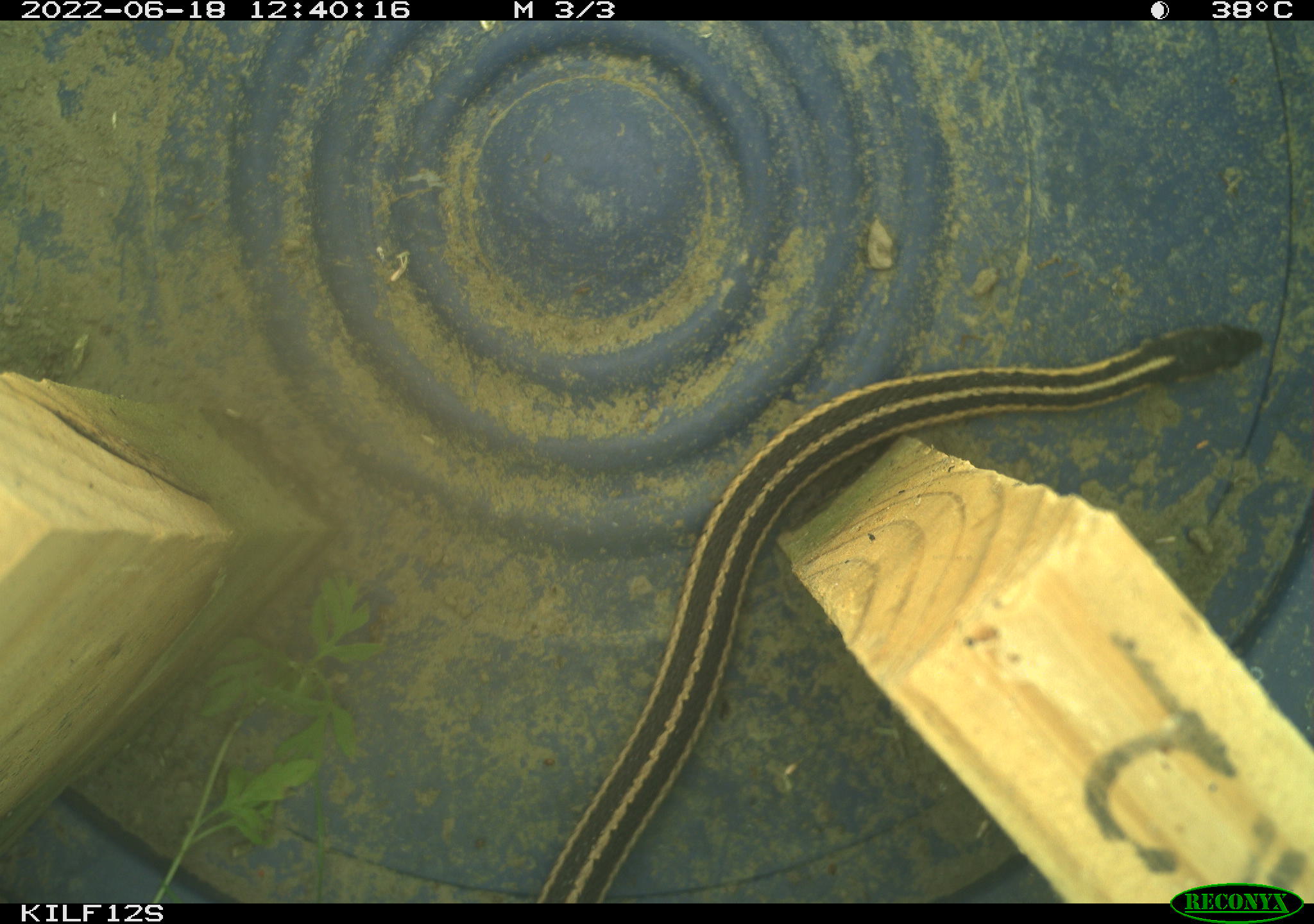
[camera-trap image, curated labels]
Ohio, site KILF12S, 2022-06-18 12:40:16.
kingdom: Animalia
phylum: Chordata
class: Reptilia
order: Squamata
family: Colubridae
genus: Thamnophis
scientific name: Thamnophis sirtalis sirtalis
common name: eastern gartersnake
Eastern gartersnake (Thamnophis sirtalis sirtalis).